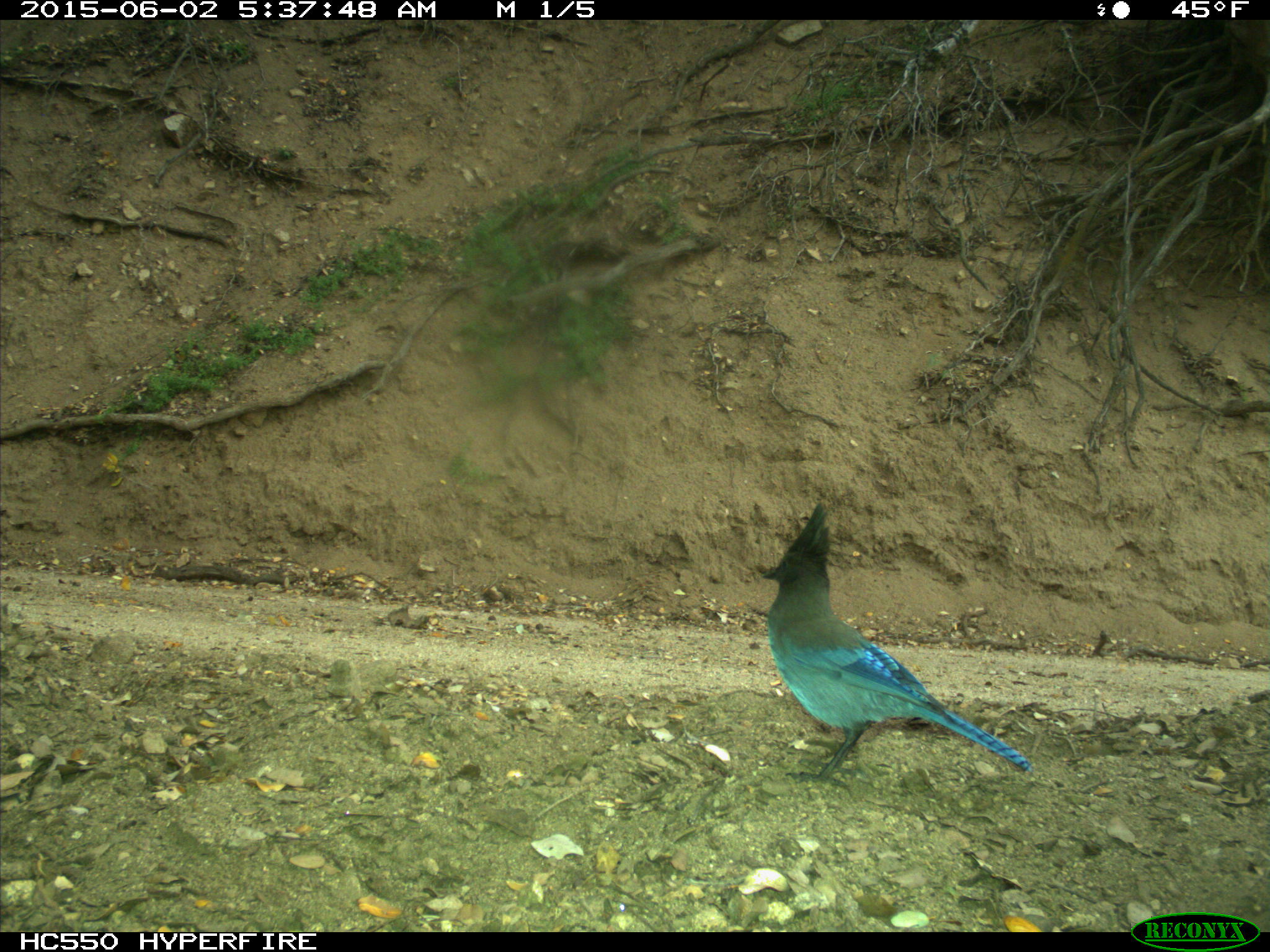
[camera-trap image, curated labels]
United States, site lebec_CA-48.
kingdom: Animalia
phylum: Chordata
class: Aves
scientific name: Aves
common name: birds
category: unidentified bird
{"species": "unidentified bird (birds) (Aves)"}